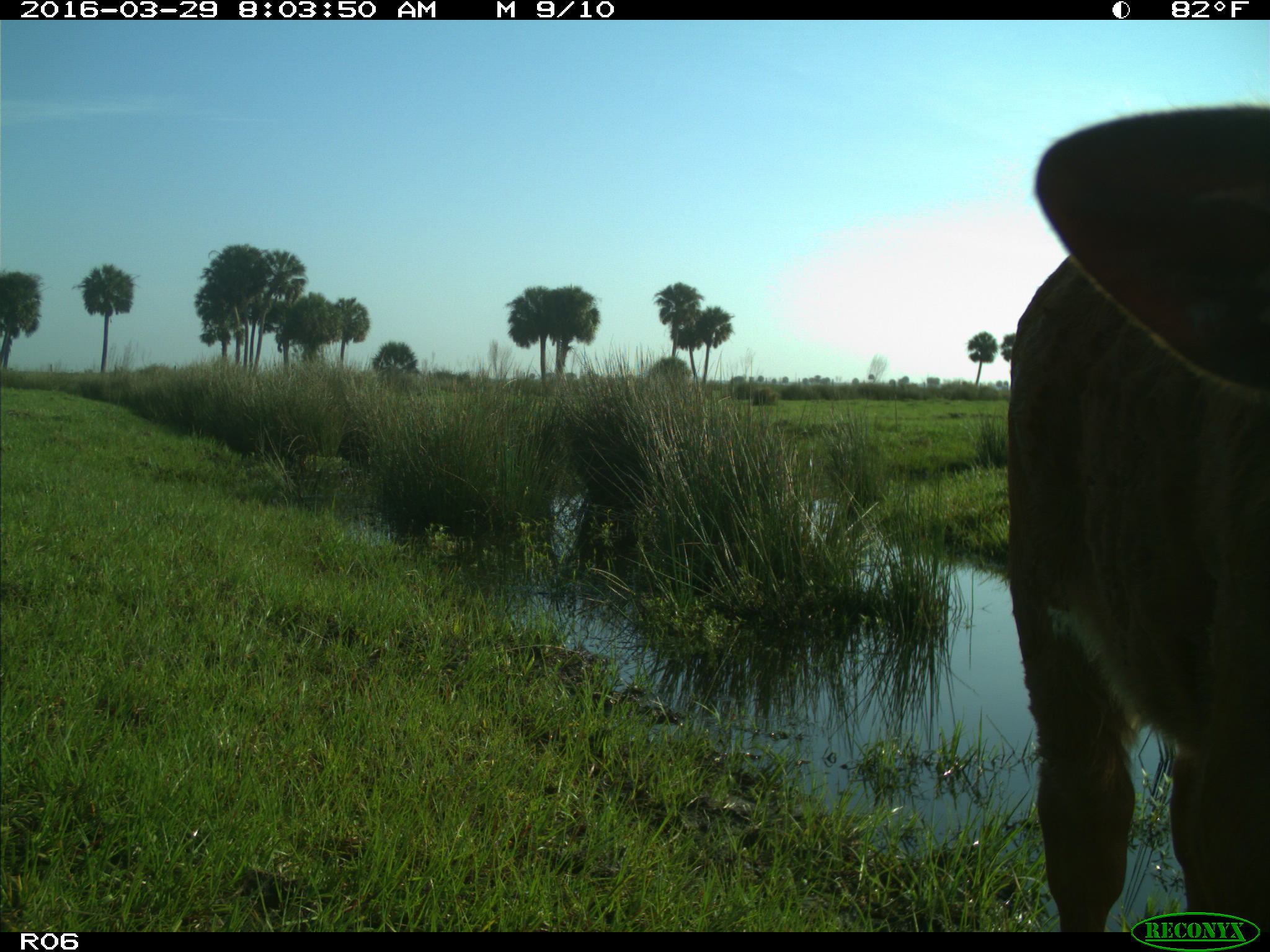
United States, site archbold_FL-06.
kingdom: Animalia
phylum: Chordata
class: Mammalia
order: Artiodactyla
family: Bovidae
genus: Bos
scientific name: Bos taurus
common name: domestic cow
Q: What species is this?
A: Bos taurus (domestic cow).